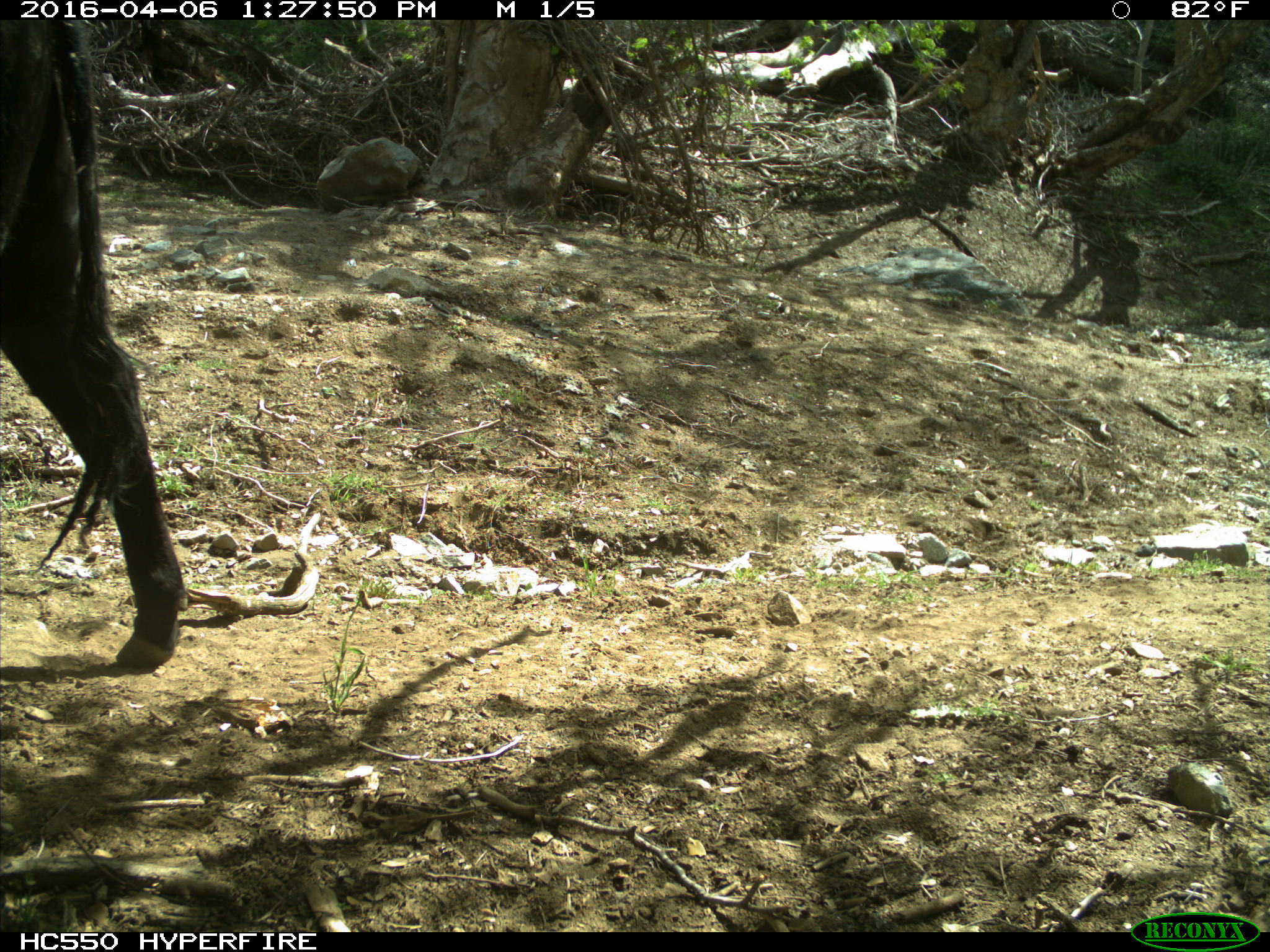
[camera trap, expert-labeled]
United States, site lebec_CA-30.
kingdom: Animalia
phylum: Chordata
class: Mammalia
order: Artiodactyla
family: Bovidae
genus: Bos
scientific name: Bos taurus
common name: domestic cow